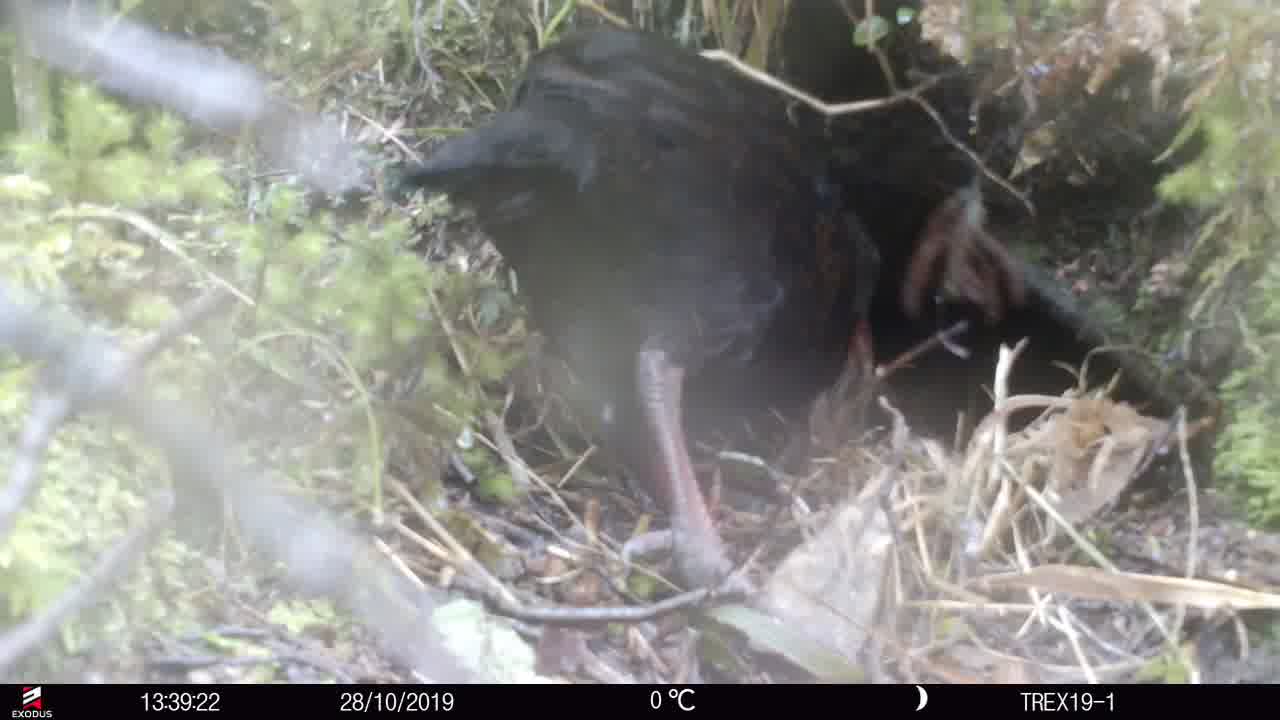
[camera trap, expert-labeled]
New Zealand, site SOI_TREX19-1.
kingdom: Animalia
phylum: Chordata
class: Aves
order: Gruiformes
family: Rallidae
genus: Gallirallus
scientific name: Gallirallus australis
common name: weka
Weka (Gallirallus australis).